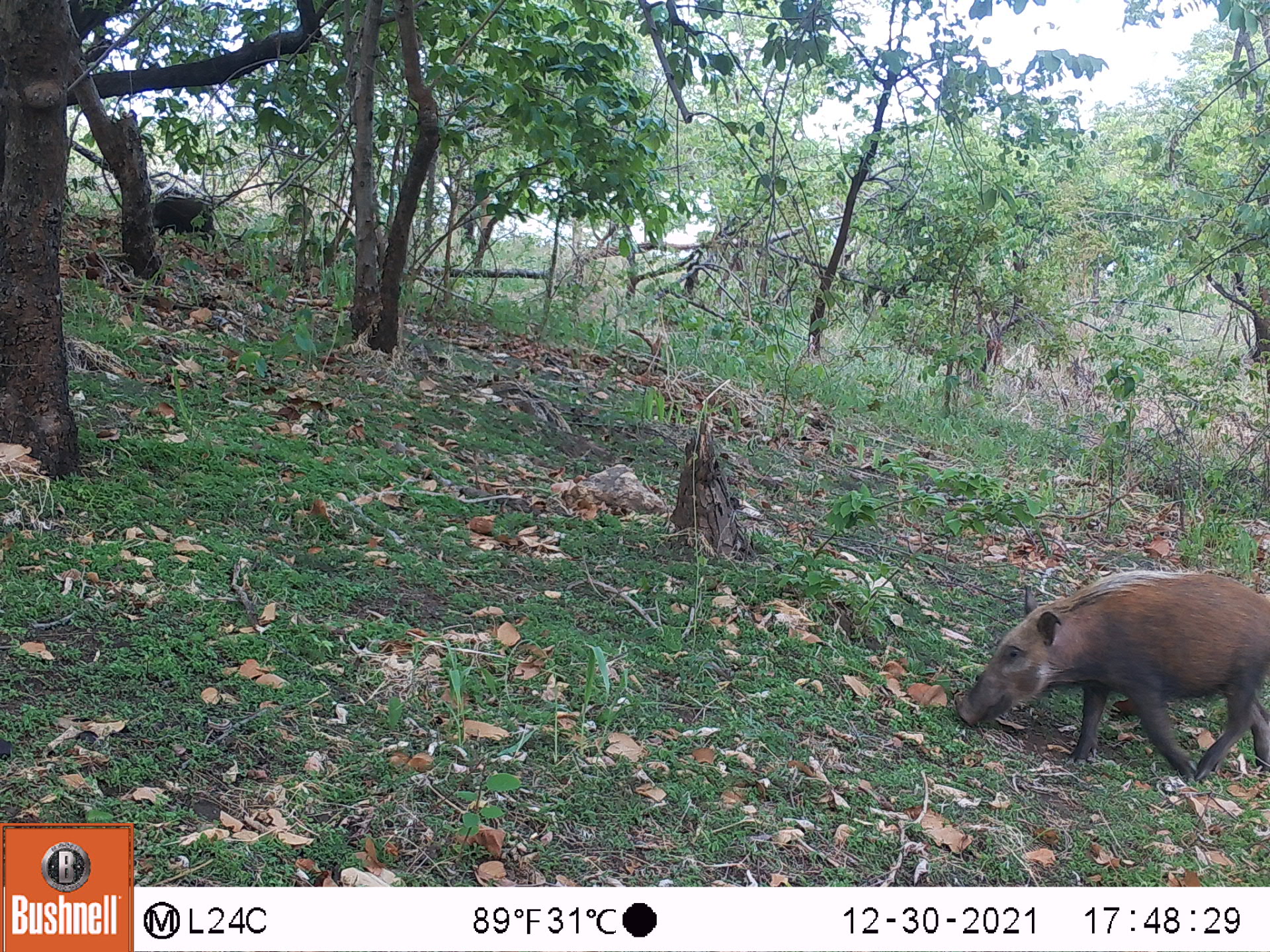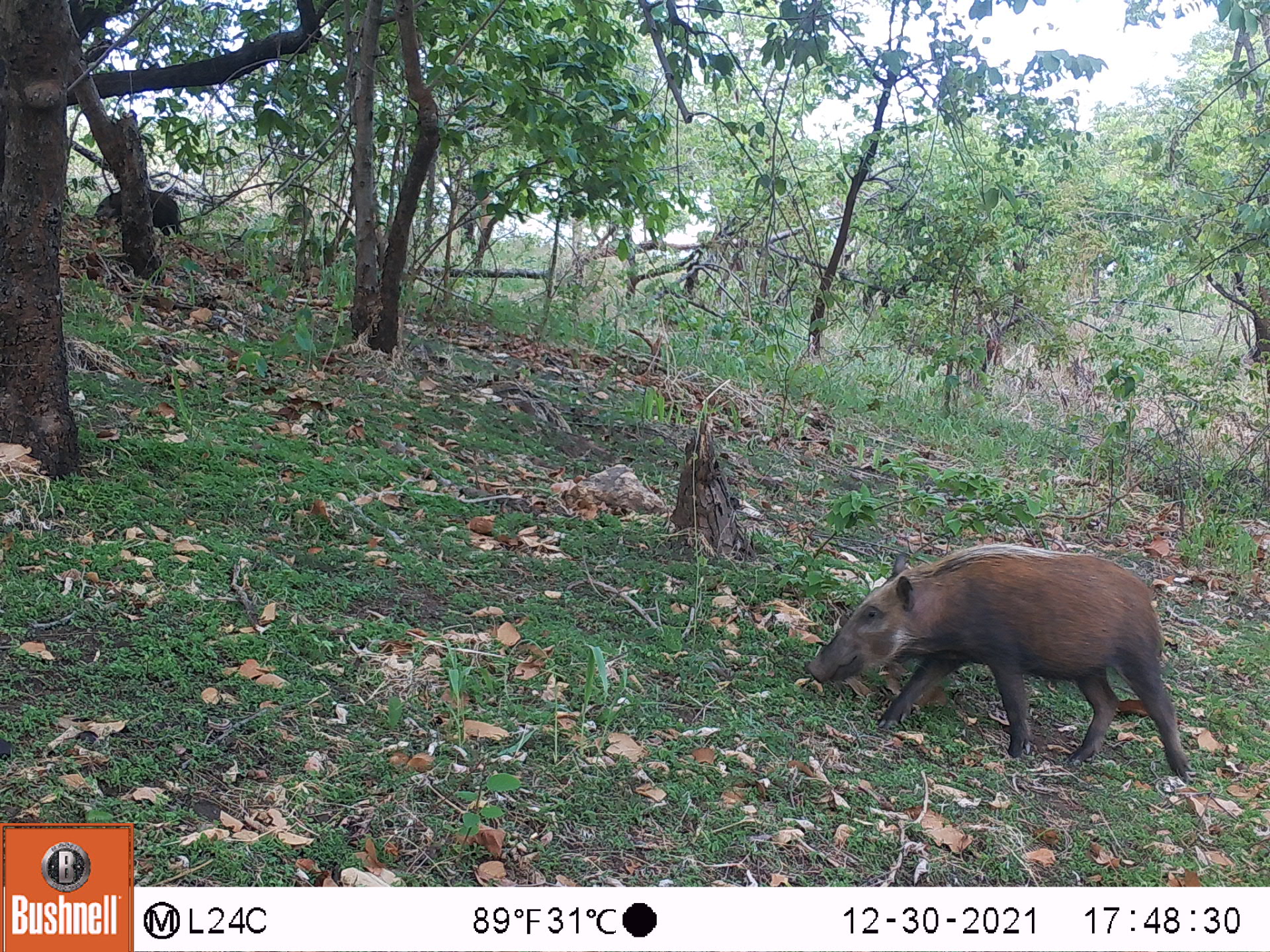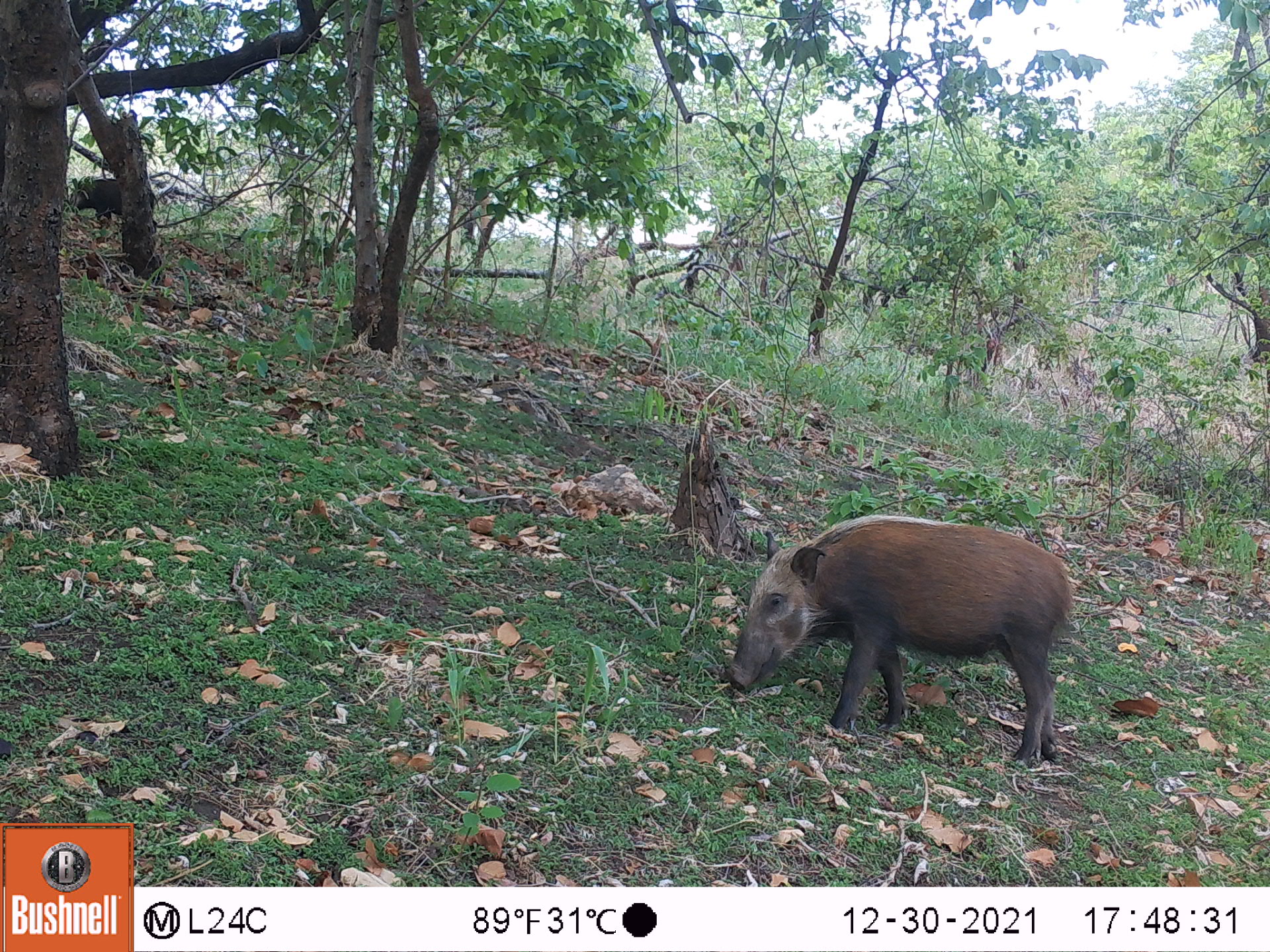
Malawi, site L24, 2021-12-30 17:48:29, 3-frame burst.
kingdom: Animalia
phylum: Chordata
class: Mammalia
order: Artiodactyla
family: Suidae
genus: Potamochoerus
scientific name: Potamochoerus larvatus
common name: bushpig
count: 2